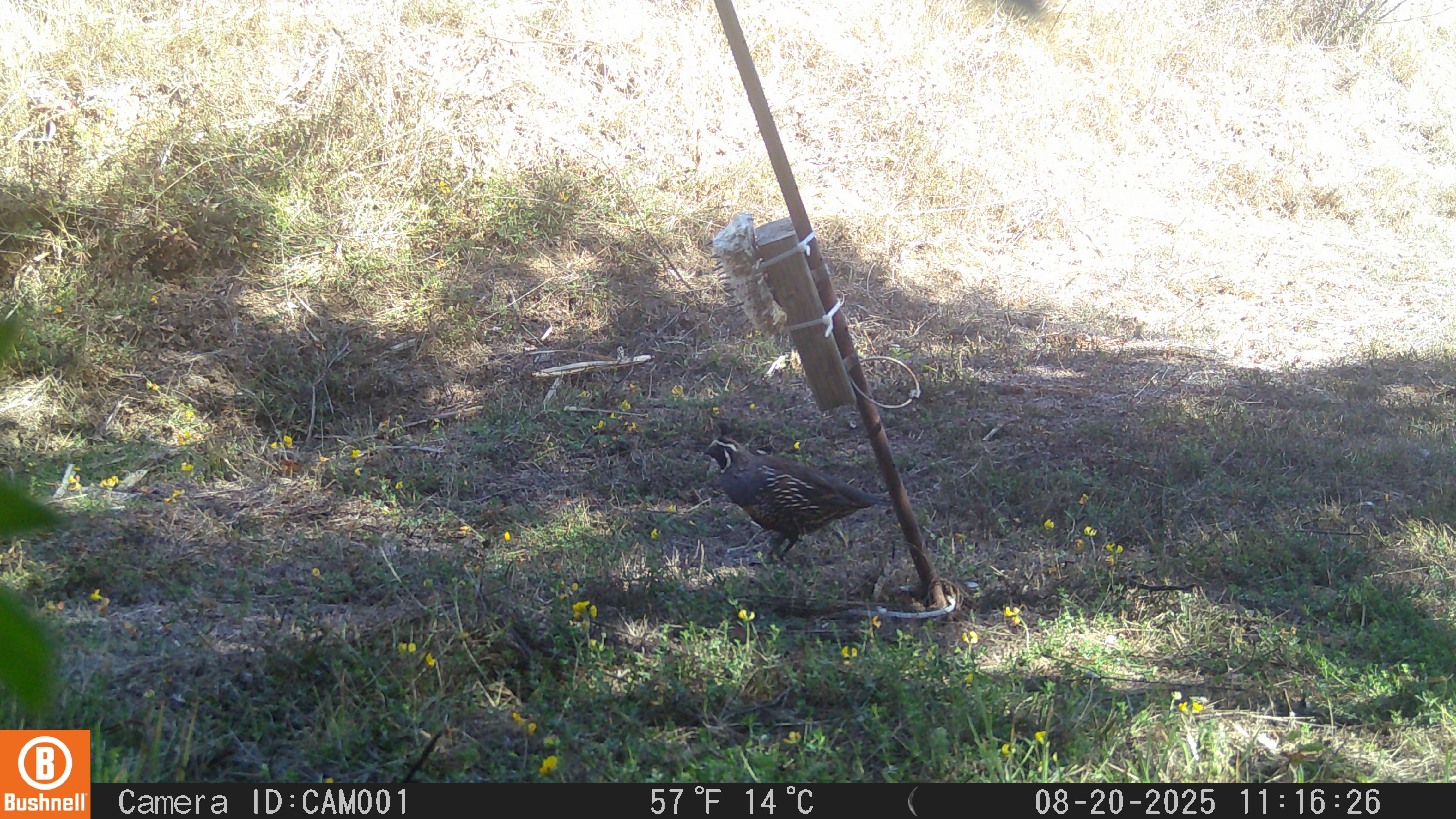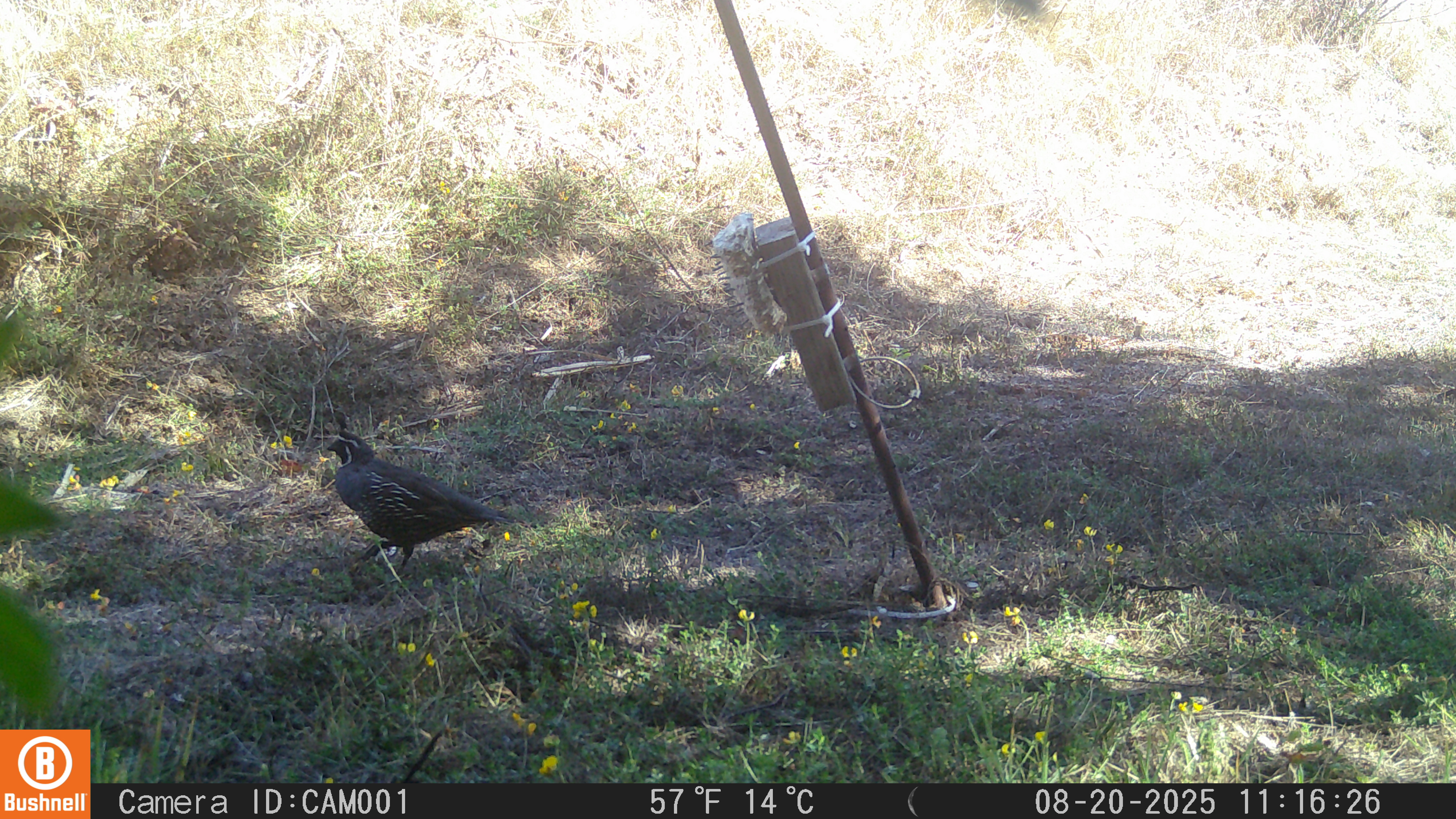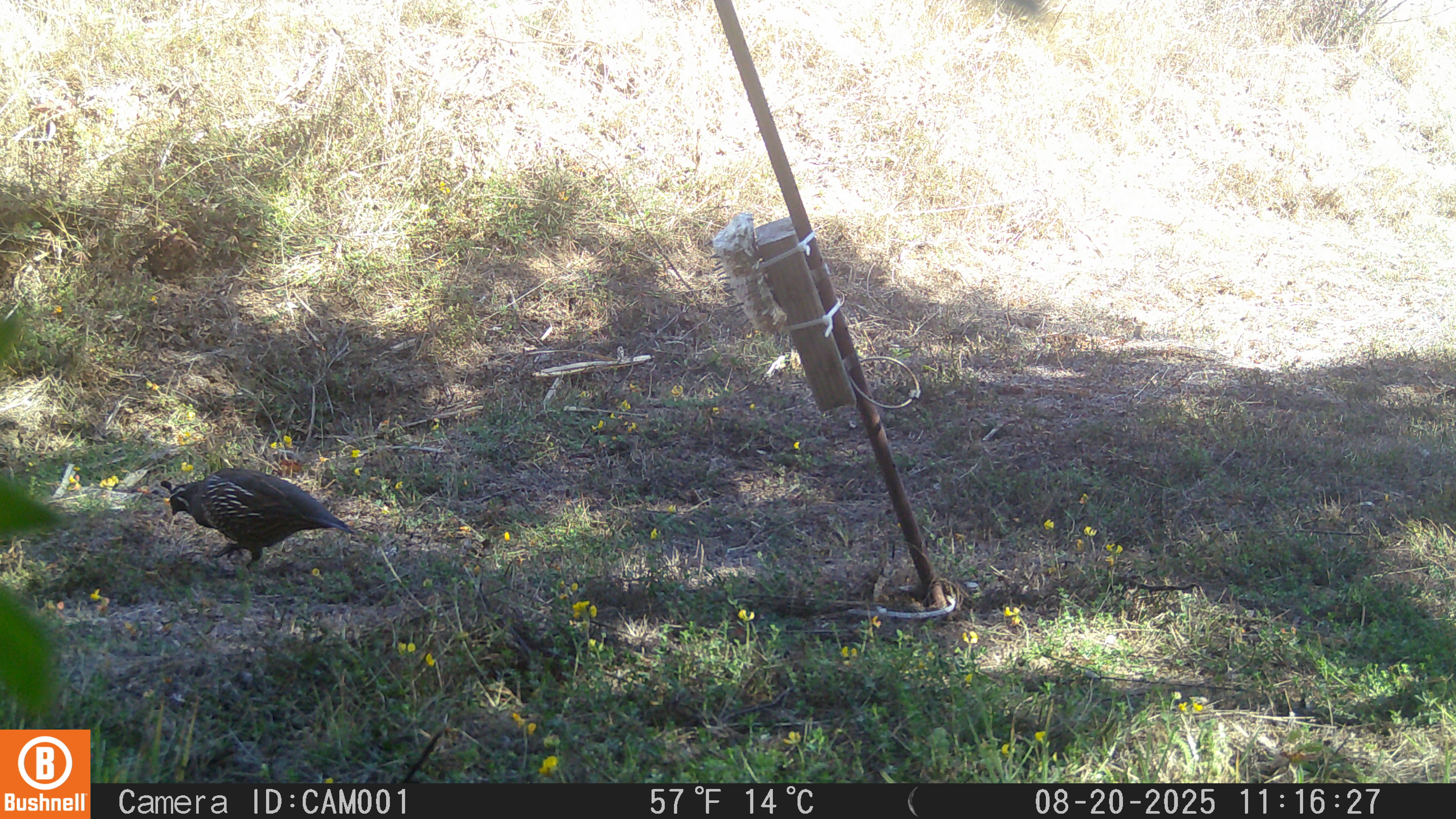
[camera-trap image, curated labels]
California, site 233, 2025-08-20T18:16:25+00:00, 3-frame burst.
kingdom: Animalia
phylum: Chordata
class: Aves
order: Galliformes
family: Odontophoridae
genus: Callipepla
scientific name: Callipepla californica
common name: california quail